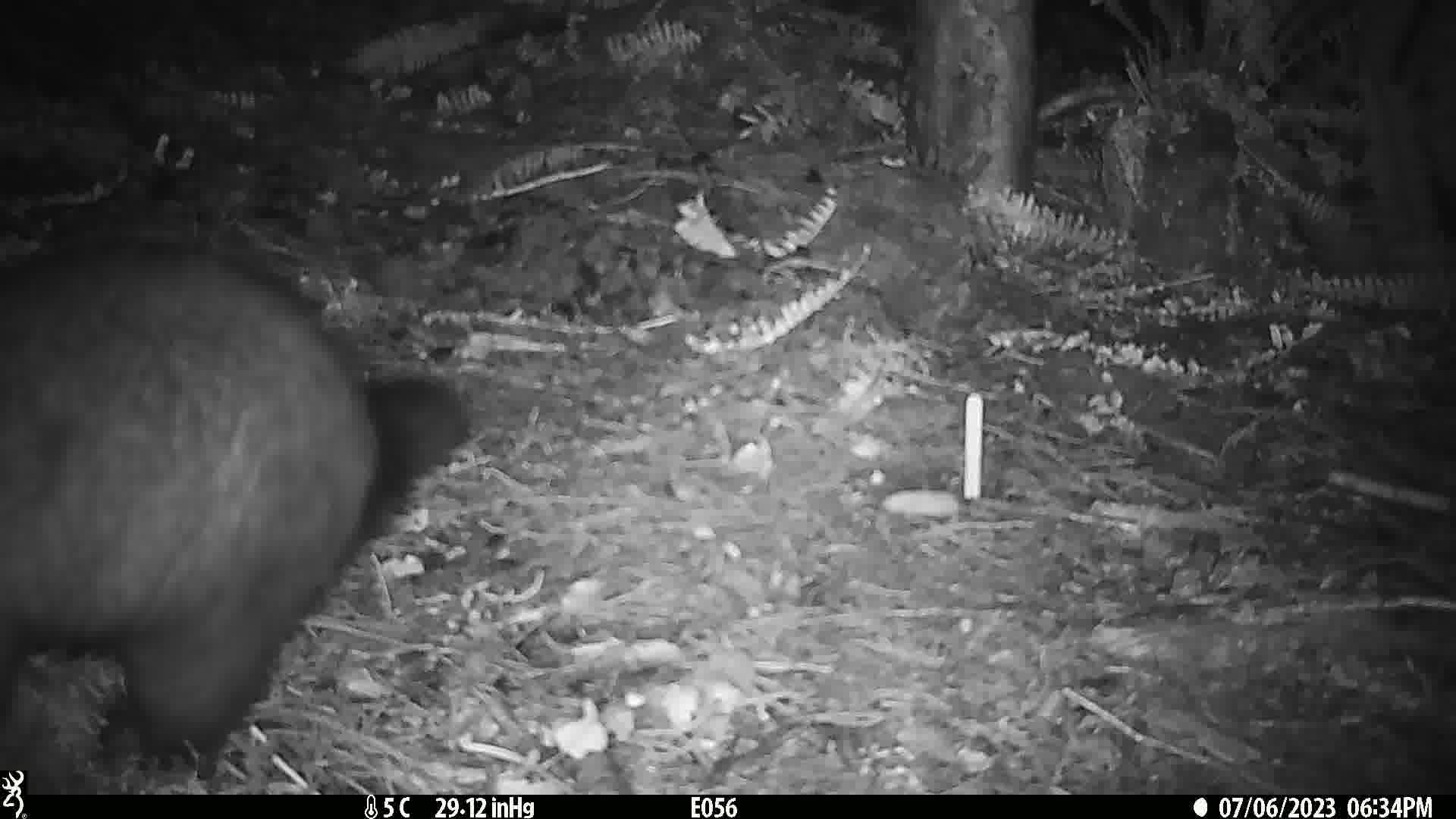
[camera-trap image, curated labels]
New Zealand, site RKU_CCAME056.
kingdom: Animalia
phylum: Chordata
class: Mammalia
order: Diprotodontia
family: Phalangeridae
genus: Trichosurus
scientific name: Trichosurus vulpecula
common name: common brushtail possum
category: possum